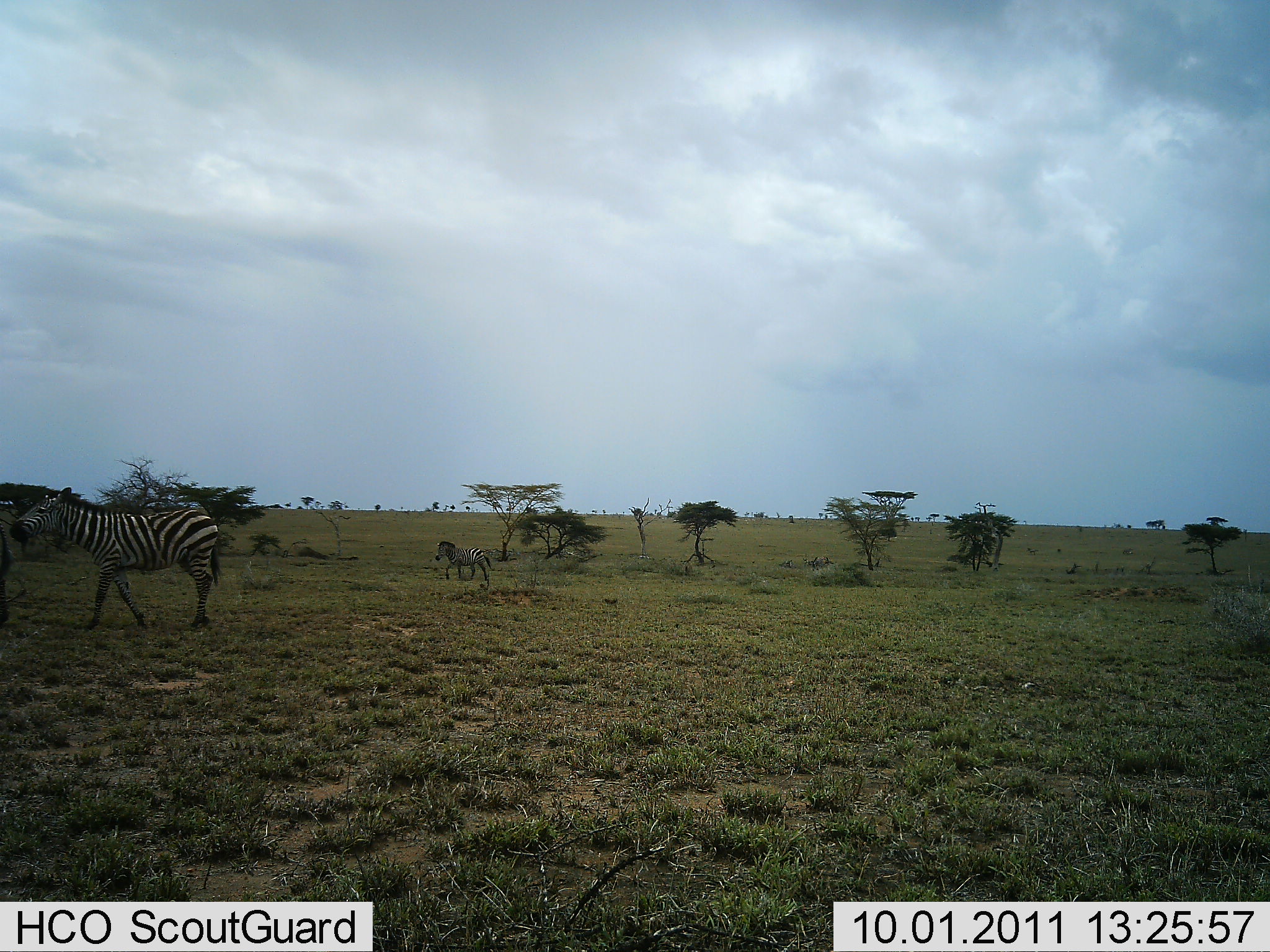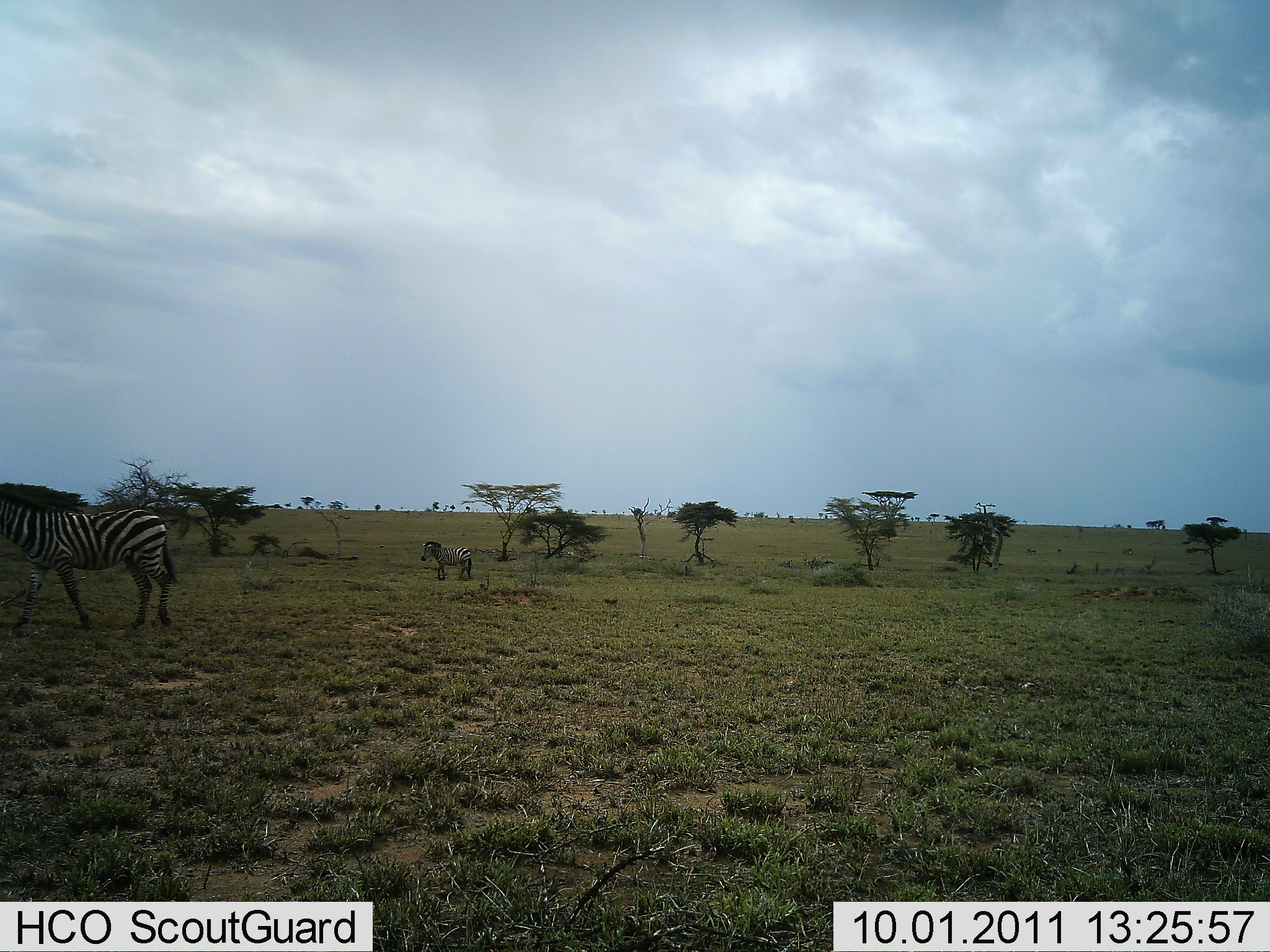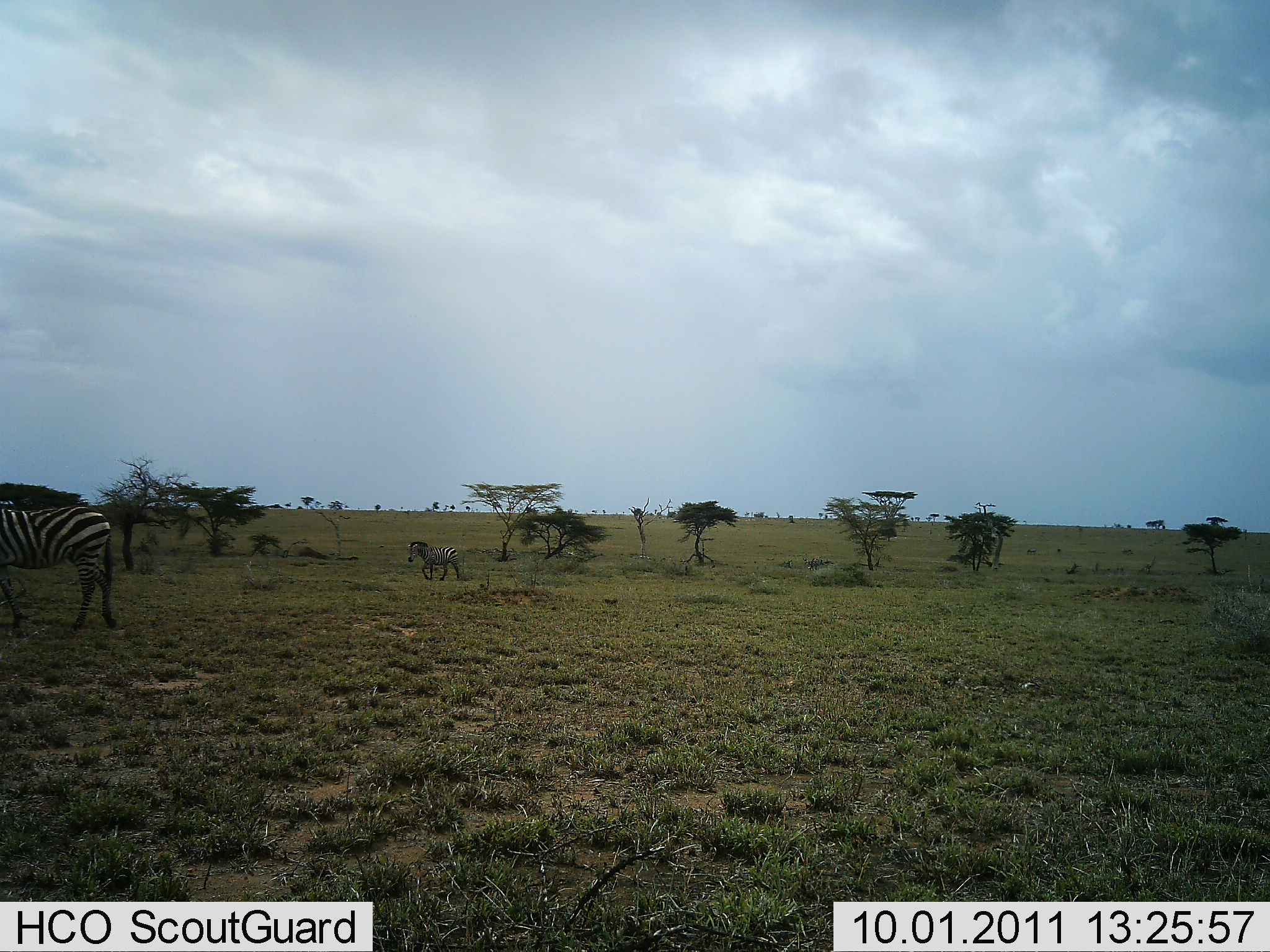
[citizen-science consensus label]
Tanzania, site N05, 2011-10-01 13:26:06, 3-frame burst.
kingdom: Animalia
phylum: Chordata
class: Mammalia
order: Perissodactyla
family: Equidae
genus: Equus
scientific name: Equus quagga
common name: plains zebra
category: zebra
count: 2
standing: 9%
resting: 0%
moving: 100%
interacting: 0%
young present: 0%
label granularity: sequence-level